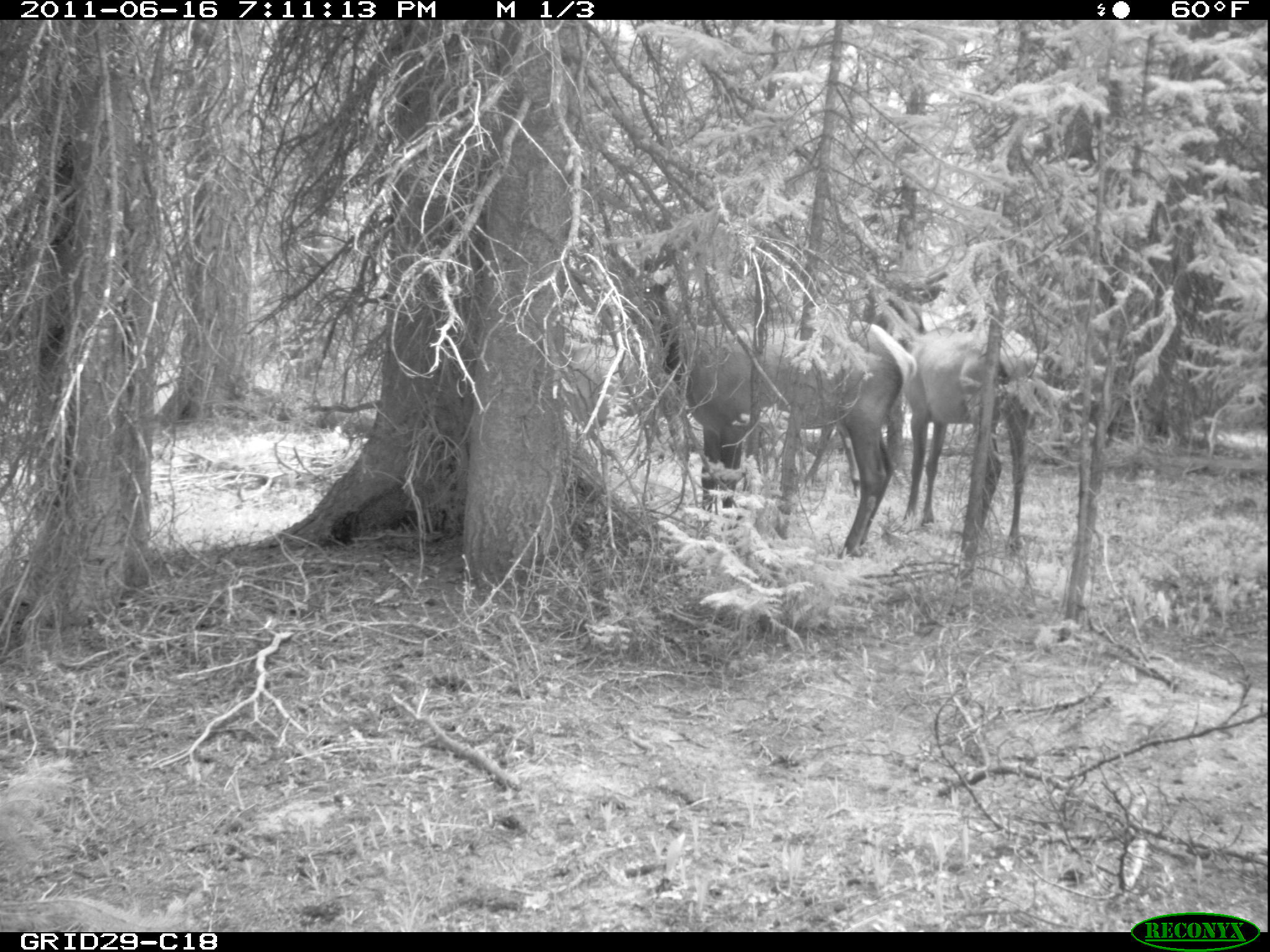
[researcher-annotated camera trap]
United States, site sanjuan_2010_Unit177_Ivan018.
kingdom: Animalia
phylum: Chordata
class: Mammalia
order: Artiodactyla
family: Cervidae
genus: Cervus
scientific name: Cervus elaphus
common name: red deer